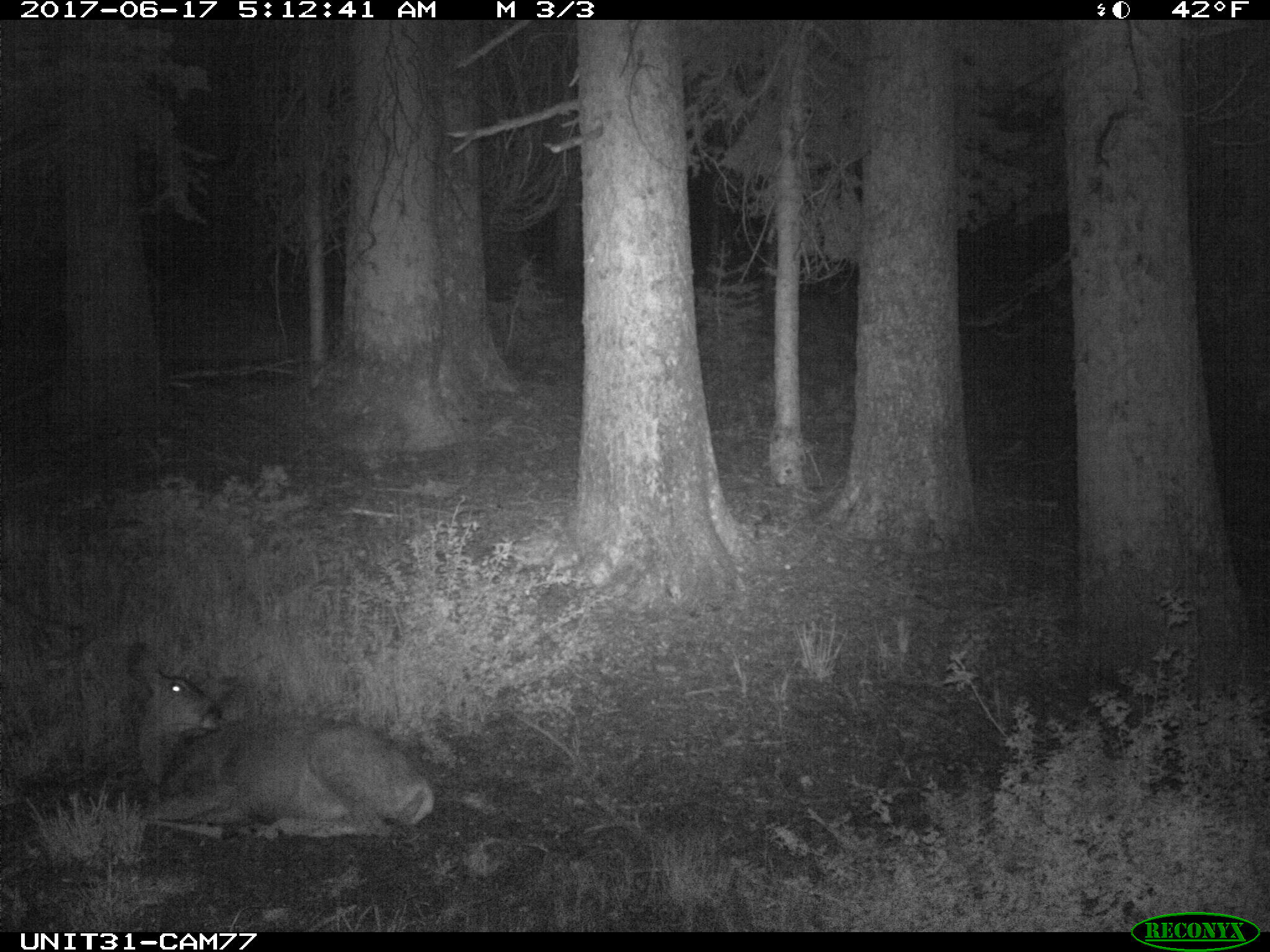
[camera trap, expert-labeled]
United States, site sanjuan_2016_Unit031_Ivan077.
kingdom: Animalia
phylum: Chordata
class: Mammalia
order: Artiodactyla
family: Cervidae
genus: Odocoileus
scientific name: Odocoileus hemionus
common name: mule deer